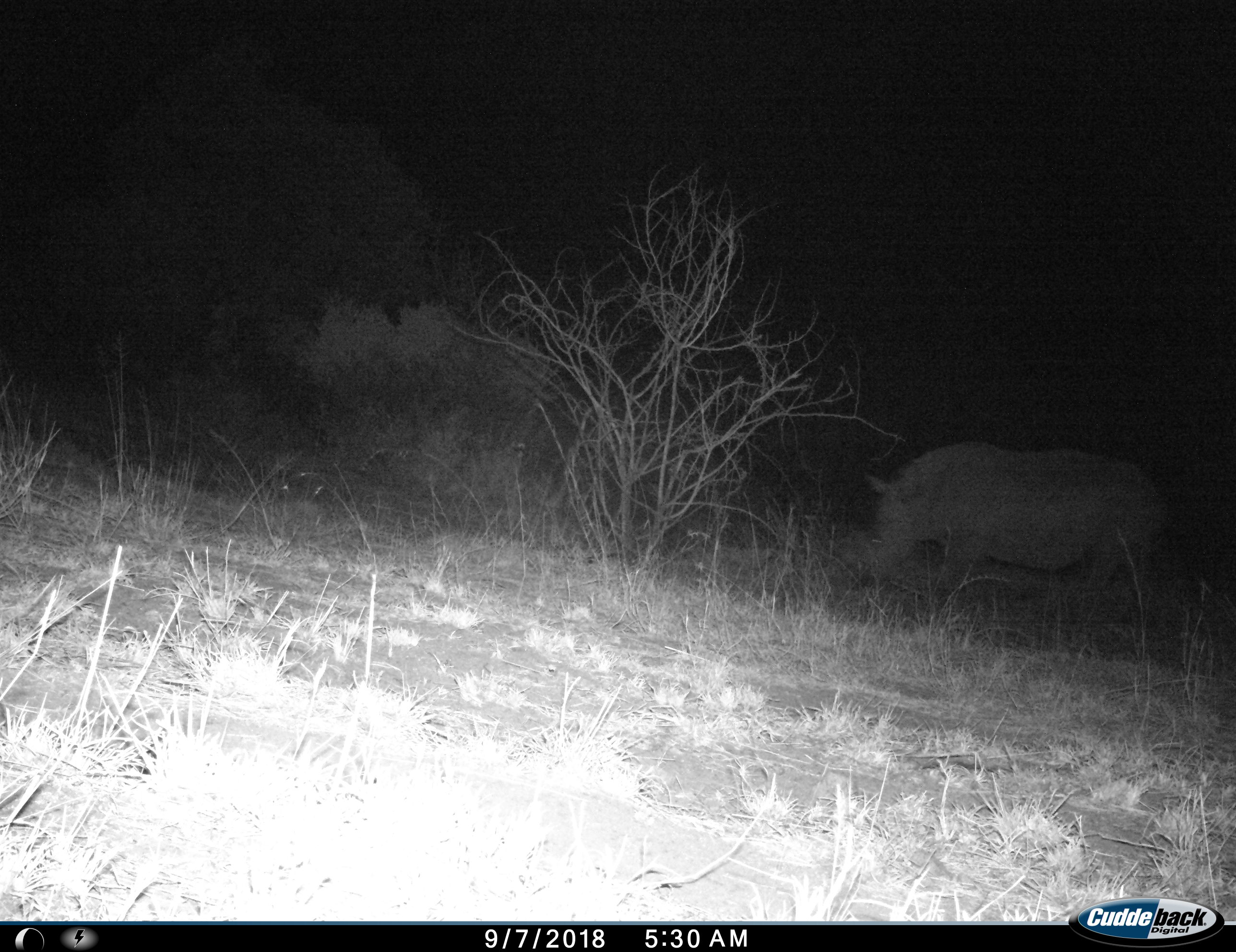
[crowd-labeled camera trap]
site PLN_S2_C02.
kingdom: Animalia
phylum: Chordata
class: Mammalia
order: Perissodactyla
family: Rhinocerotidae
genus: Ceratotherium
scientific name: Ceratotherium simum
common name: white rhinoceros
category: rhinoceroswhite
Rhinoceroswhite (white rhinoceros) (Ceratotherium simum), count 1. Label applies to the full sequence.